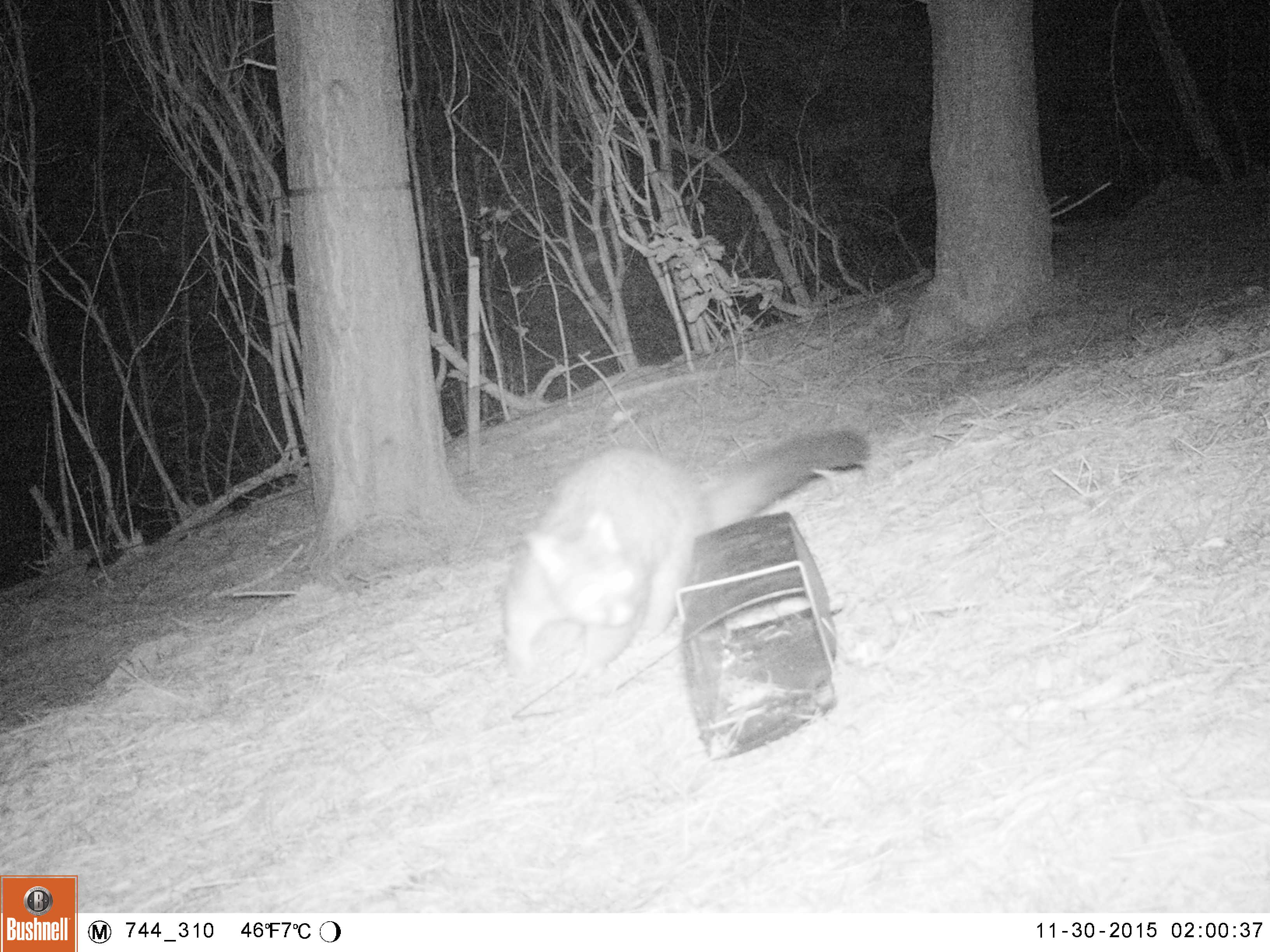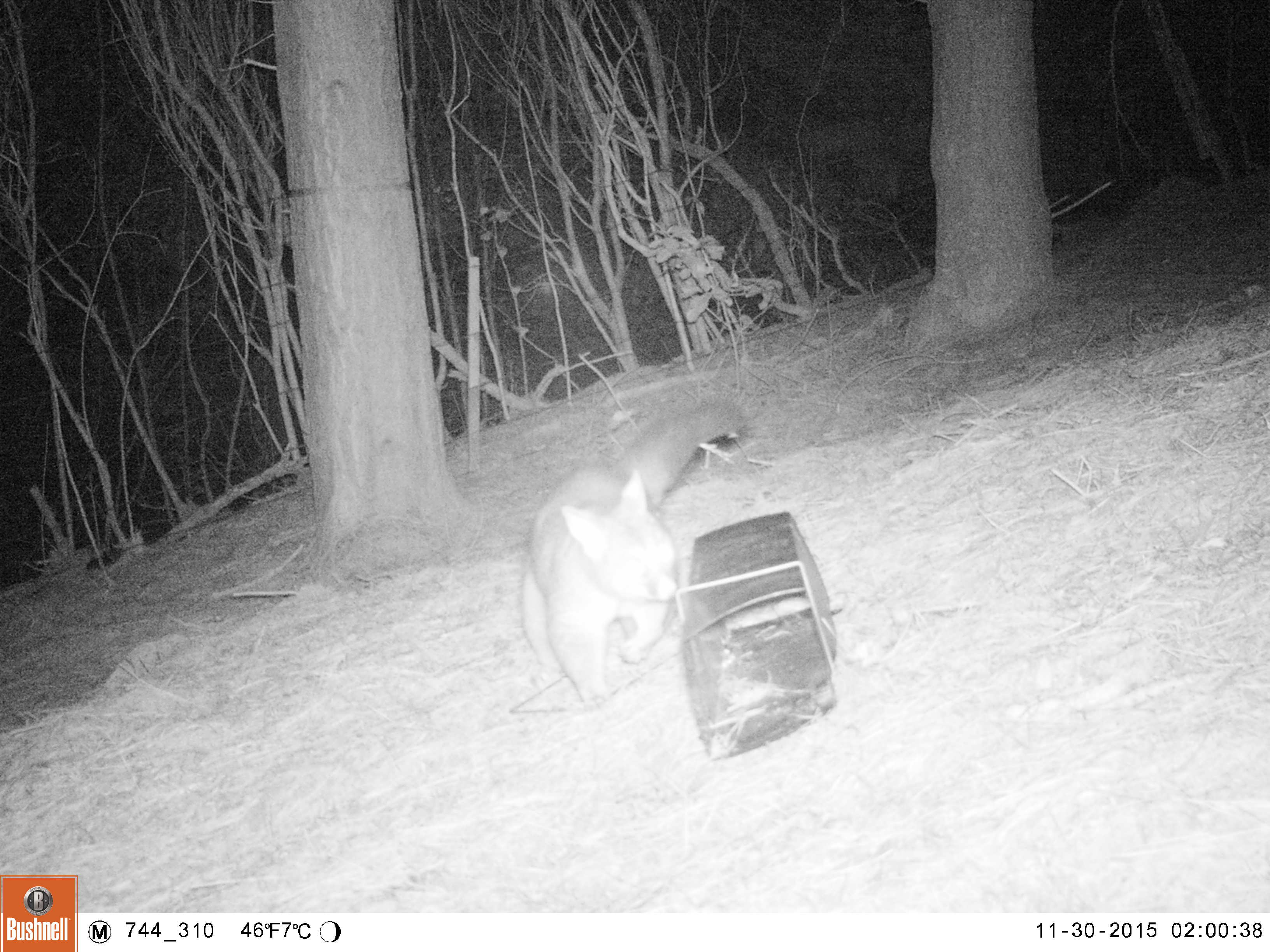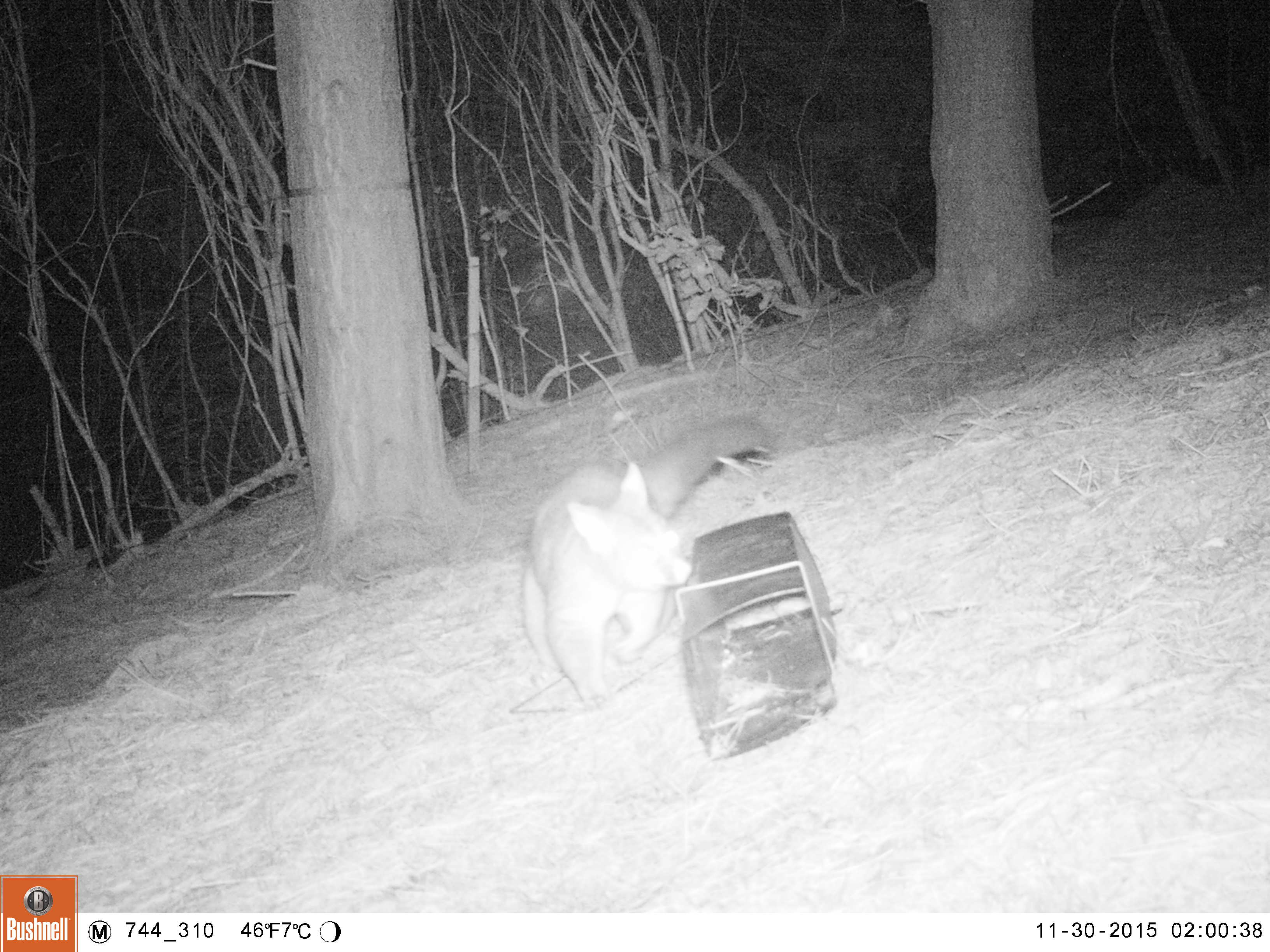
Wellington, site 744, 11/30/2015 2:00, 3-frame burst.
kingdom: Animalia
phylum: Chordata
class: Mammalia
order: Didelphimorphia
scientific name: Didelphimorphia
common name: possum